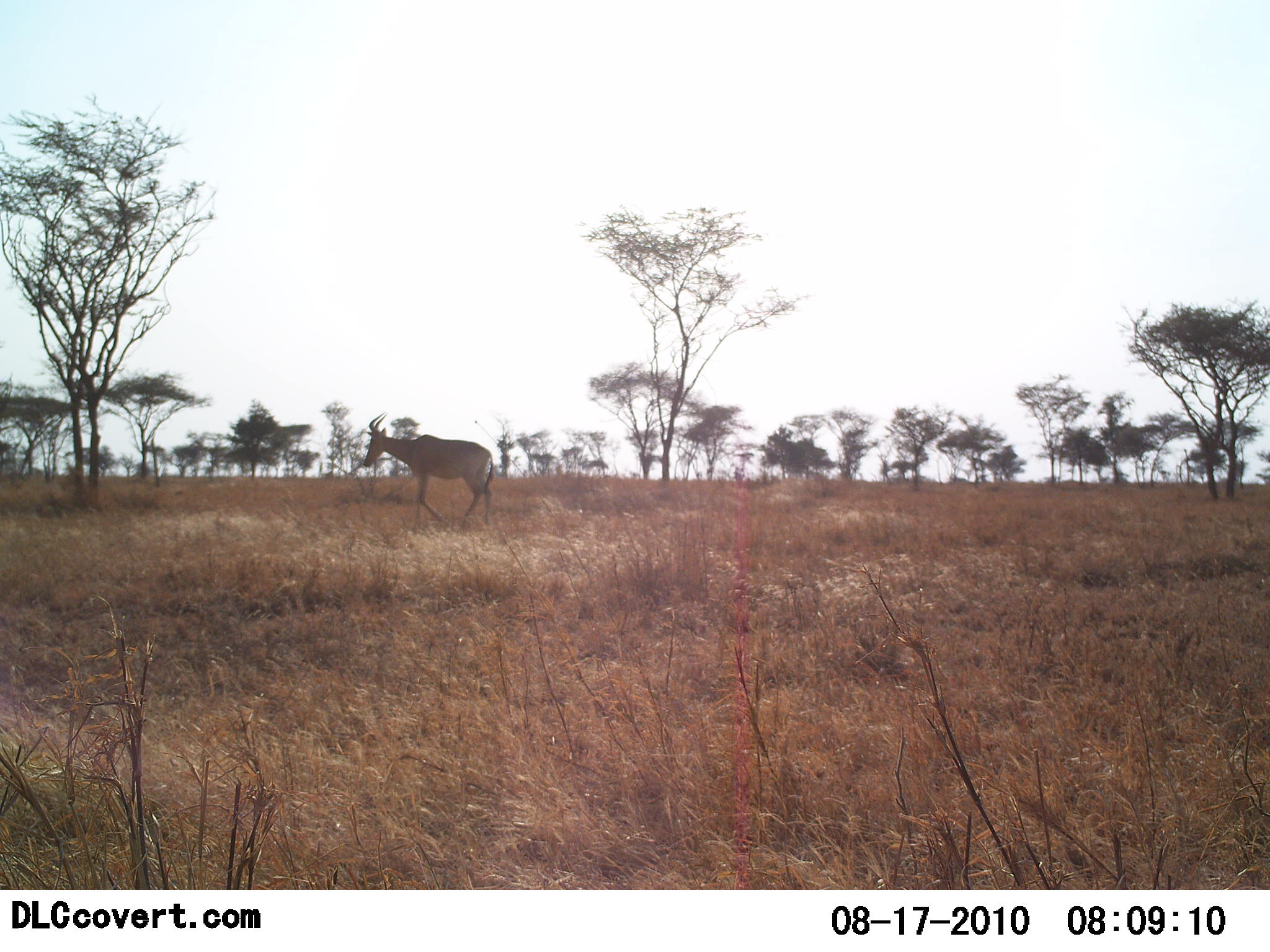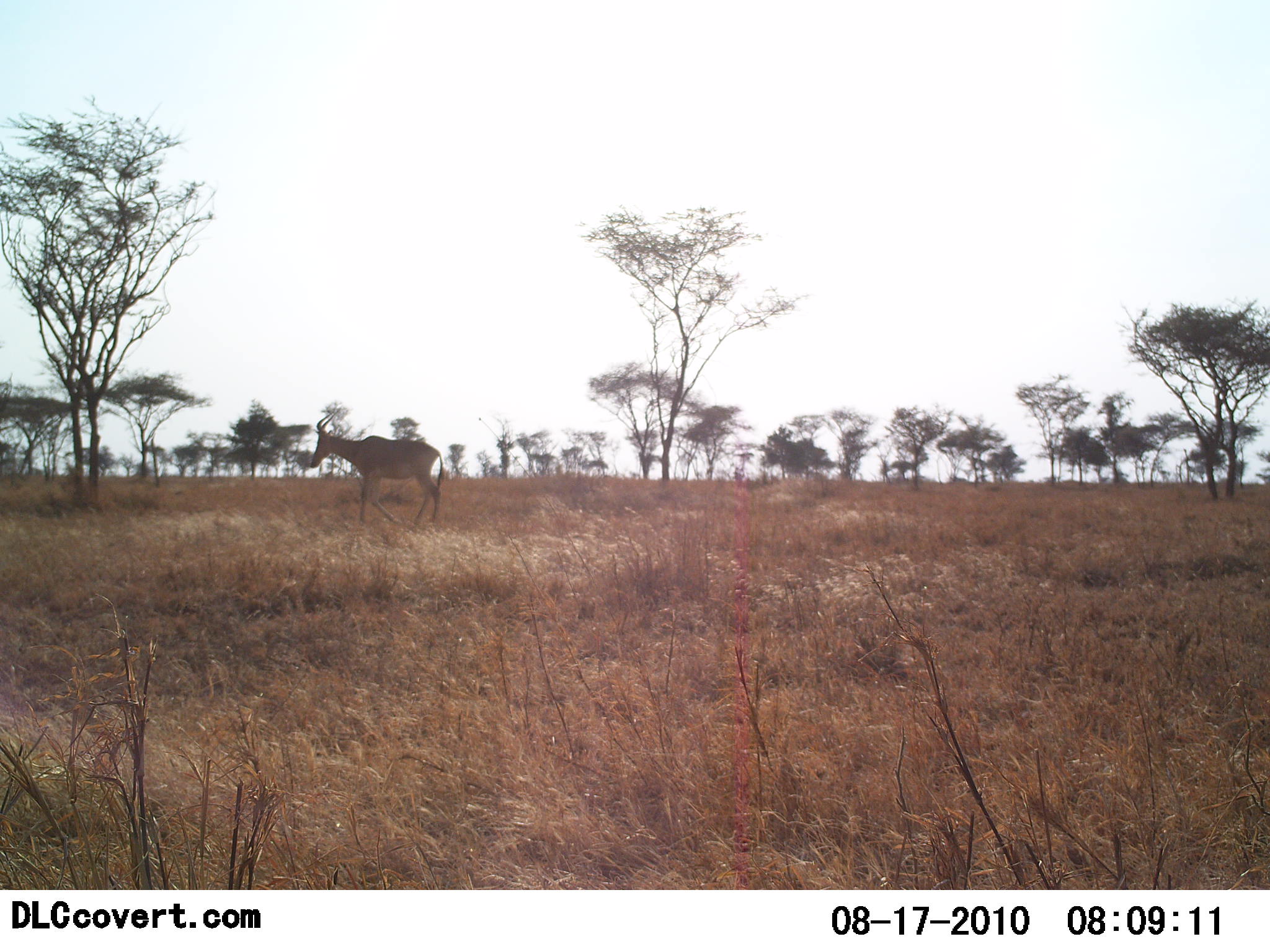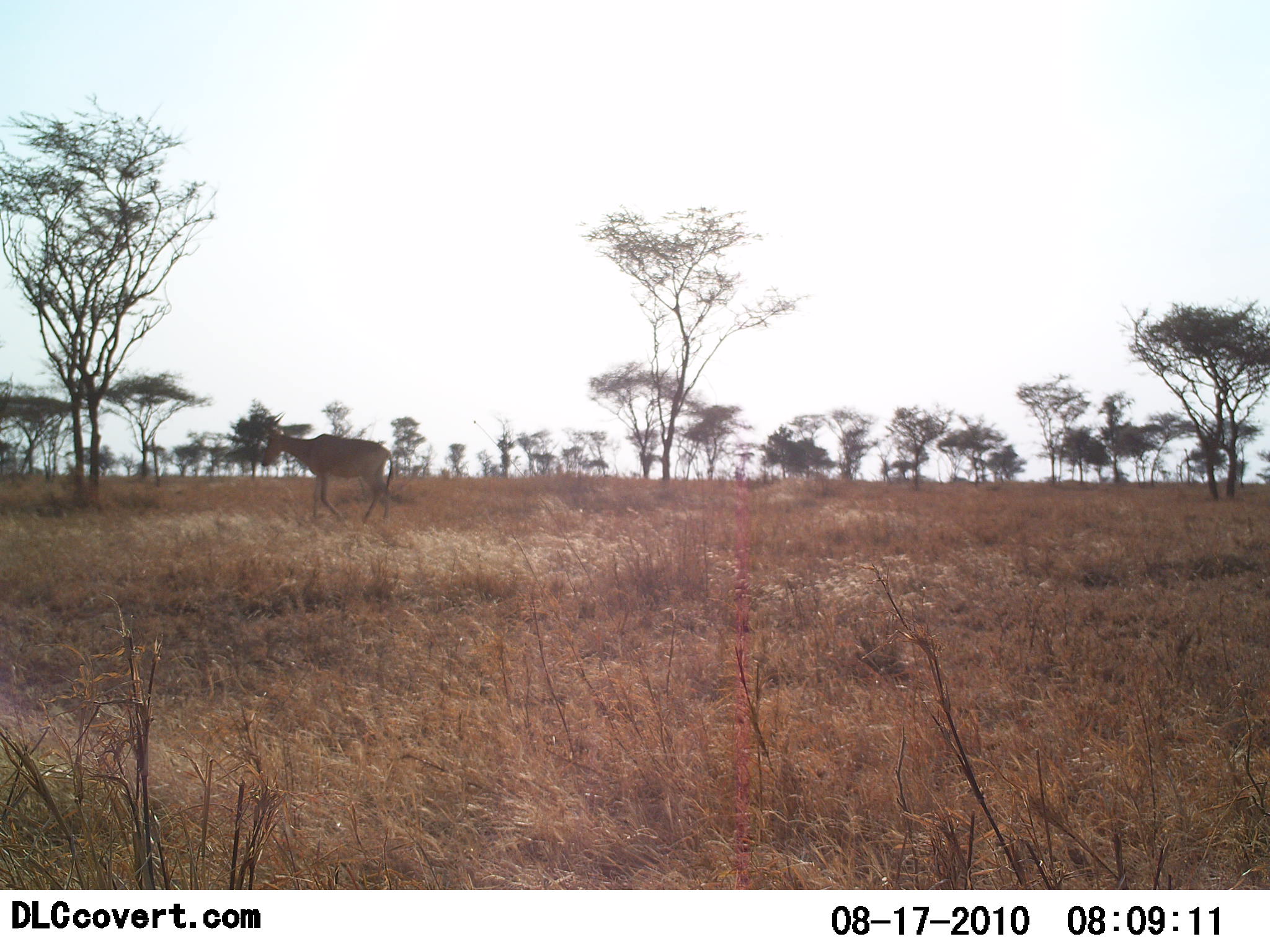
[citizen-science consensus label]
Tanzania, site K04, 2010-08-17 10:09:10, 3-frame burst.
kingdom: Animalia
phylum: Chordata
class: Mammalia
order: Artiodactyla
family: Bovidae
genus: Alcelaphus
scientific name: Alcelaphus buselaphus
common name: hartebeest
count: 1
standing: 0%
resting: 0%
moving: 100%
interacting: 0%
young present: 0%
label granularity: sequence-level